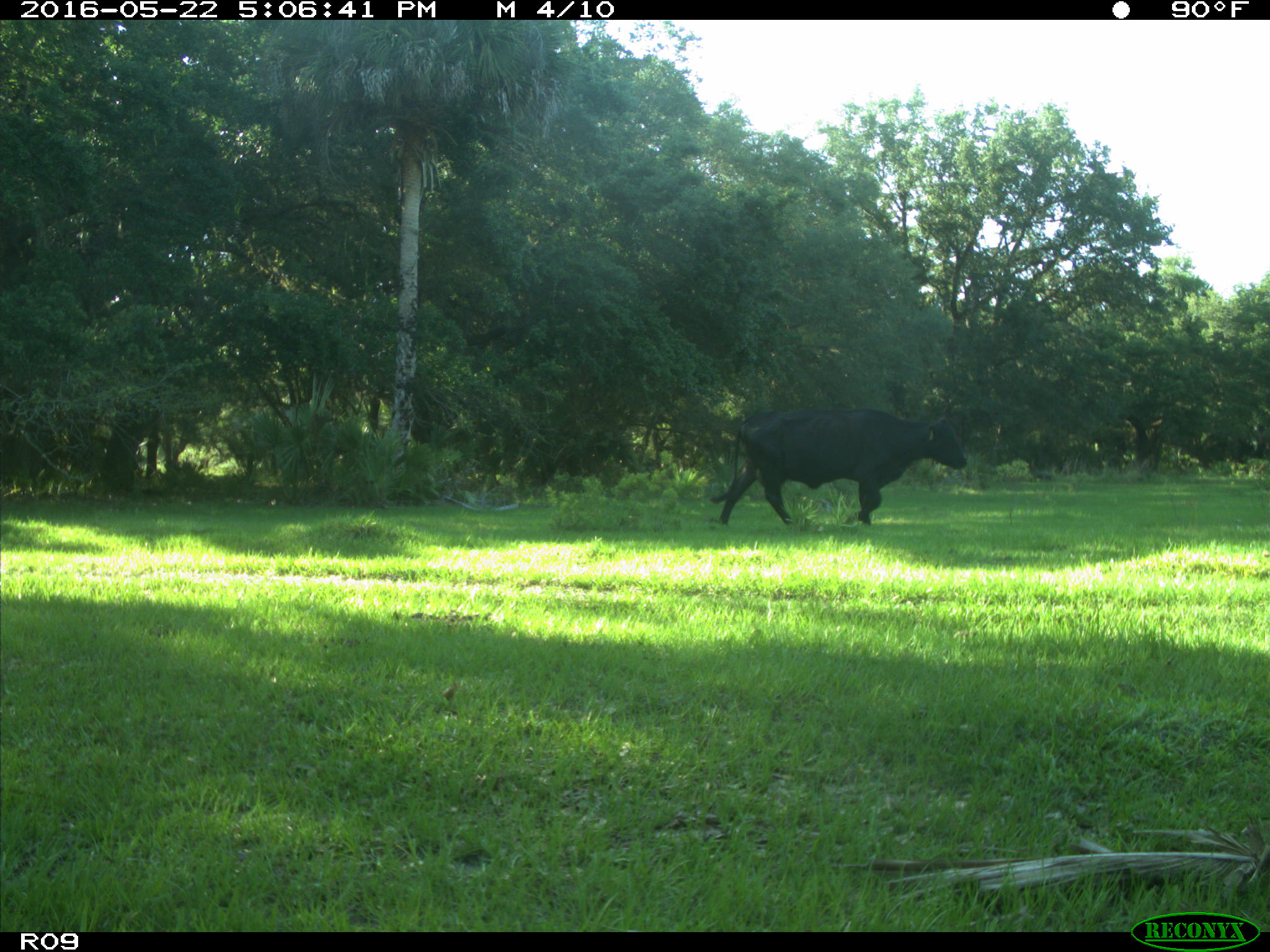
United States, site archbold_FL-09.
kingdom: Animalia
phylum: Chordata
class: Mammalia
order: Artiodactyla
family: Bovidae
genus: Bos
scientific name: Bos taurus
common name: domestic cow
Bos taurus (domestic cow).